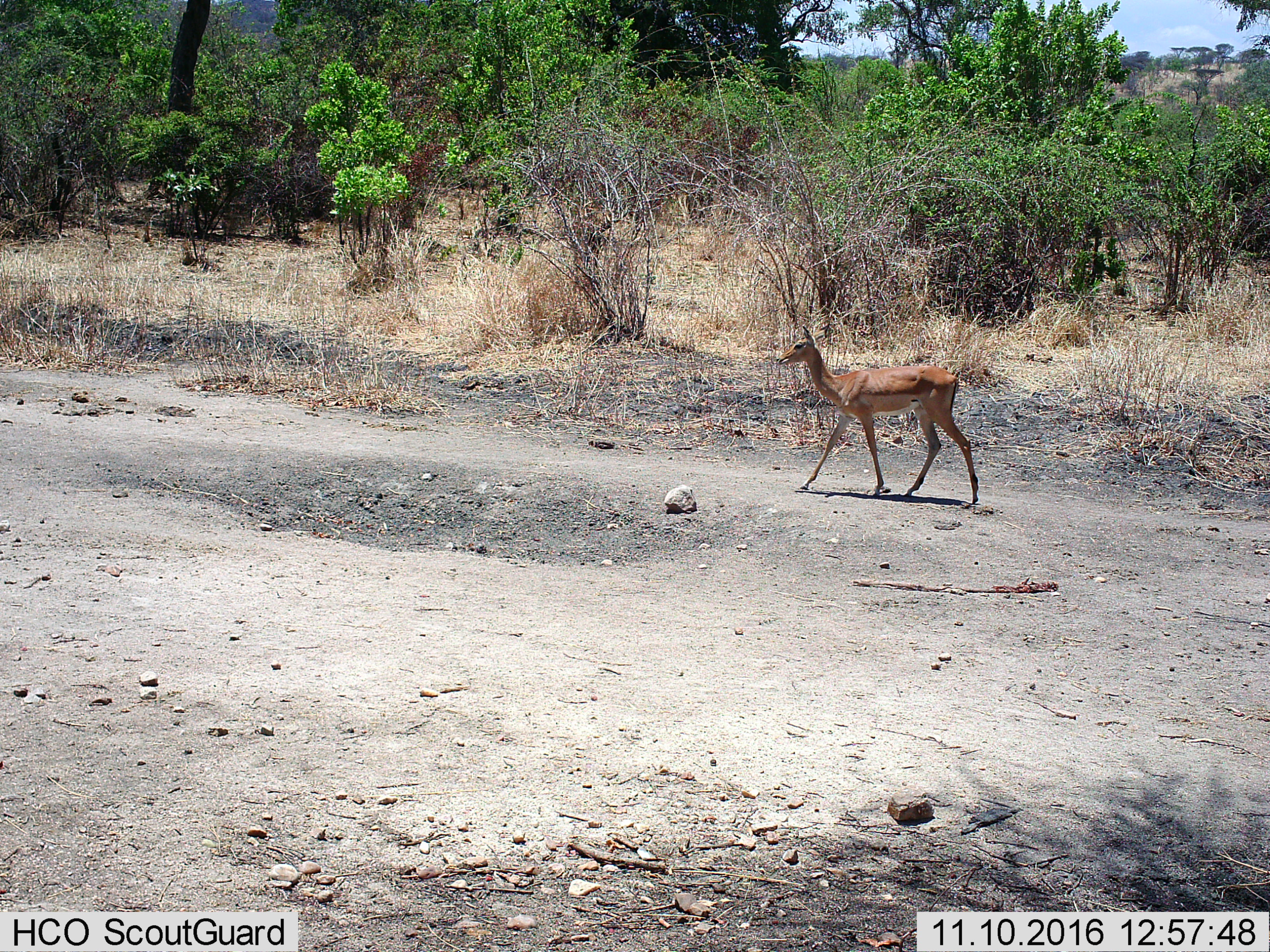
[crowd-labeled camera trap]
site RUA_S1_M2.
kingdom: Animalia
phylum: Chordata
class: Mammalia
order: Artiodactyla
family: Bovidae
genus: Aepyceros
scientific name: Aepyceros melampus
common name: impala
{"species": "impala (Aepyceros melampus)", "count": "1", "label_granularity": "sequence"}